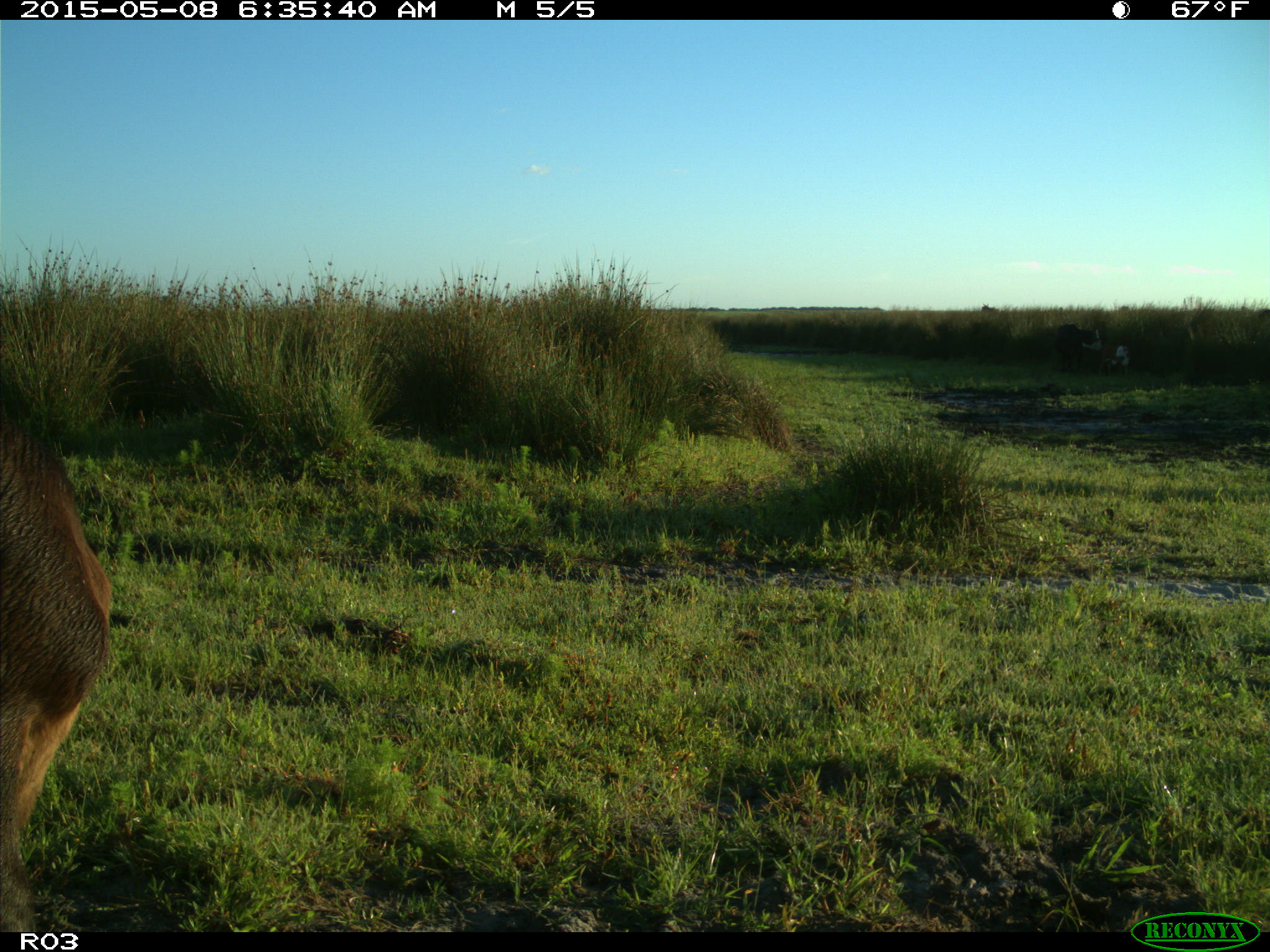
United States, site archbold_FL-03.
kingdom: Animalia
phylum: Chordata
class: Mammalia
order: Artiodactyla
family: Bovidae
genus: Bos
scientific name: Bos taurus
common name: domestic cow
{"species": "Bos taurus (domestic cow)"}